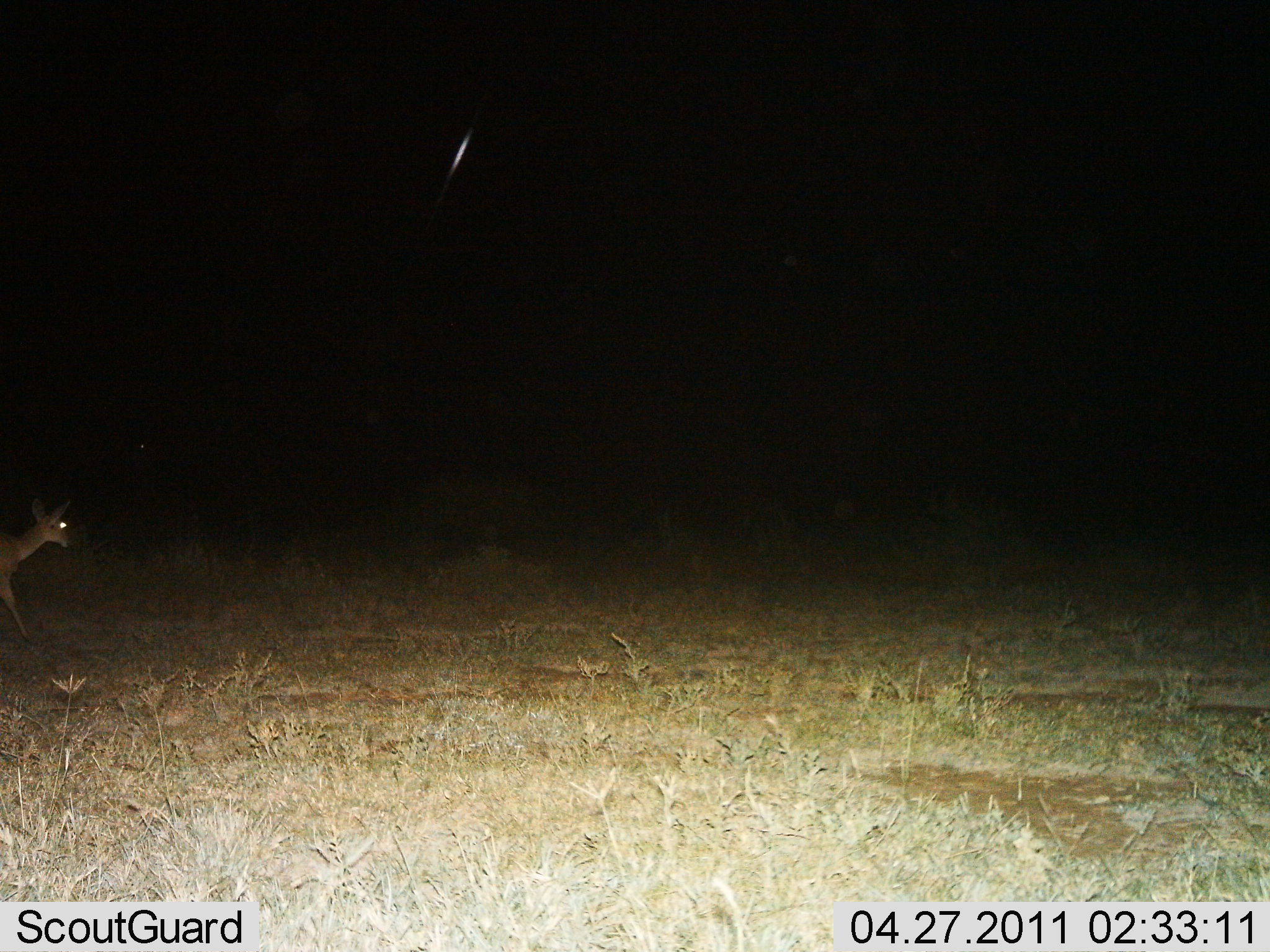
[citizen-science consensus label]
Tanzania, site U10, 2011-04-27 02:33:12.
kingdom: Animalia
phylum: Chordata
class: Mammalia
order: Artiodactyla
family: Bovidae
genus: Redunca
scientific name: Redunca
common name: reedbuck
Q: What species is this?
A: Reedbuck (Redunca).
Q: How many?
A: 1.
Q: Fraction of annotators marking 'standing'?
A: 25%.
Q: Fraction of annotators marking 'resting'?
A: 0%.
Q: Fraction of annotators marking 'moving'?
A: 75%.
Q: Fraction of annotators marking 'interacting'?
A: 0%.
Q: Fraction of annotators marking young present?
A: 0%.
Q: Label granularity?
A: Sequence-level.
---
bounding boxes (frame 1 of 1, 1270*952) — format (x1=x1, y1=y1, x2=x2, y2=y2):
animal: (x1=0, y1=498, x2=76, y2=645)